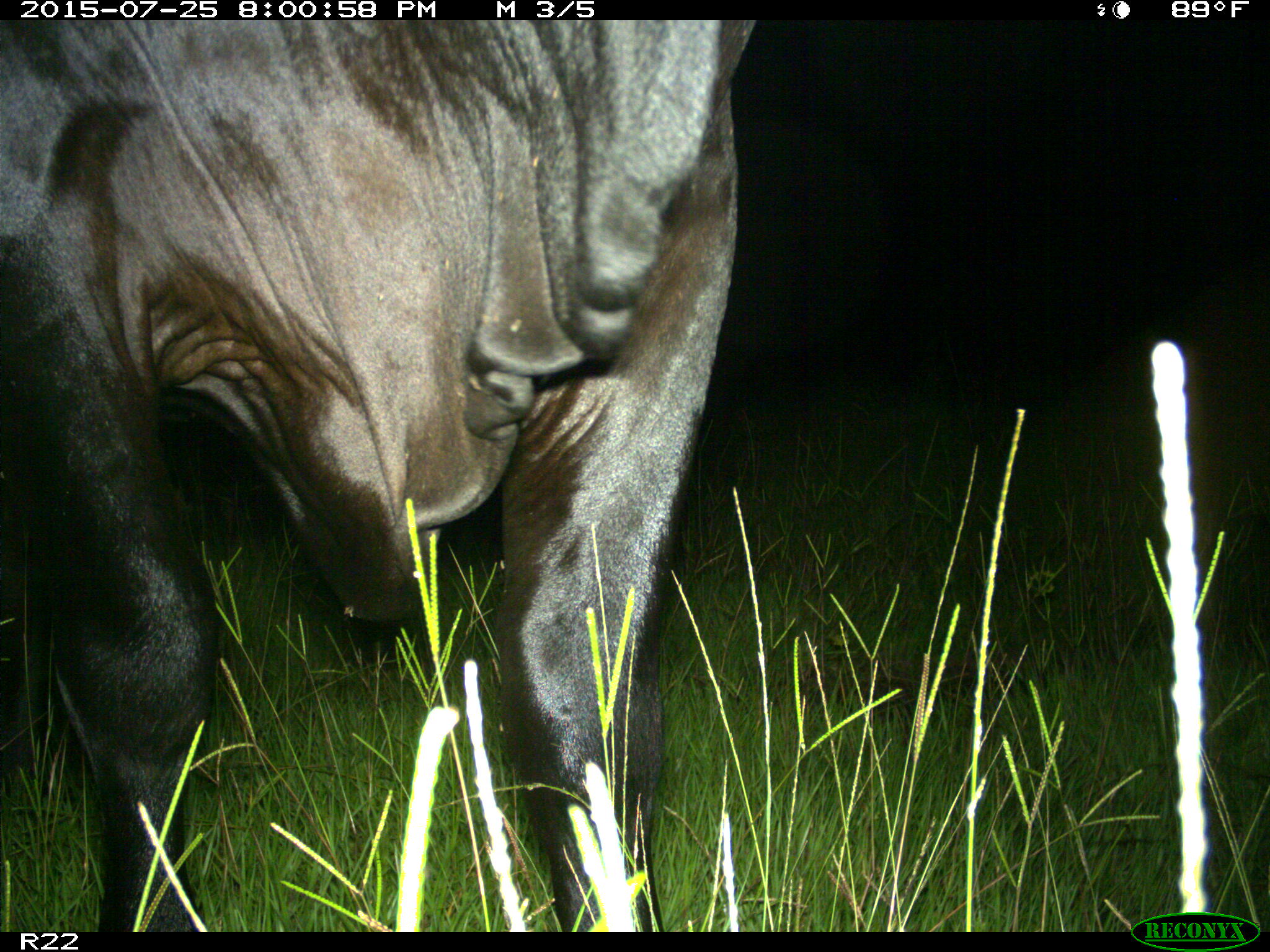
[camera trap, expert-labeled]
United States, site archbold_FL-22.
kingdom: Animalia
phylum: Chordata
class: Mammalia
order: Artiodactyla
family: Bovidae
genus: Bos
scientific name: Bos taurus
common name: domestic cow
Bos taurus (domestic cow).